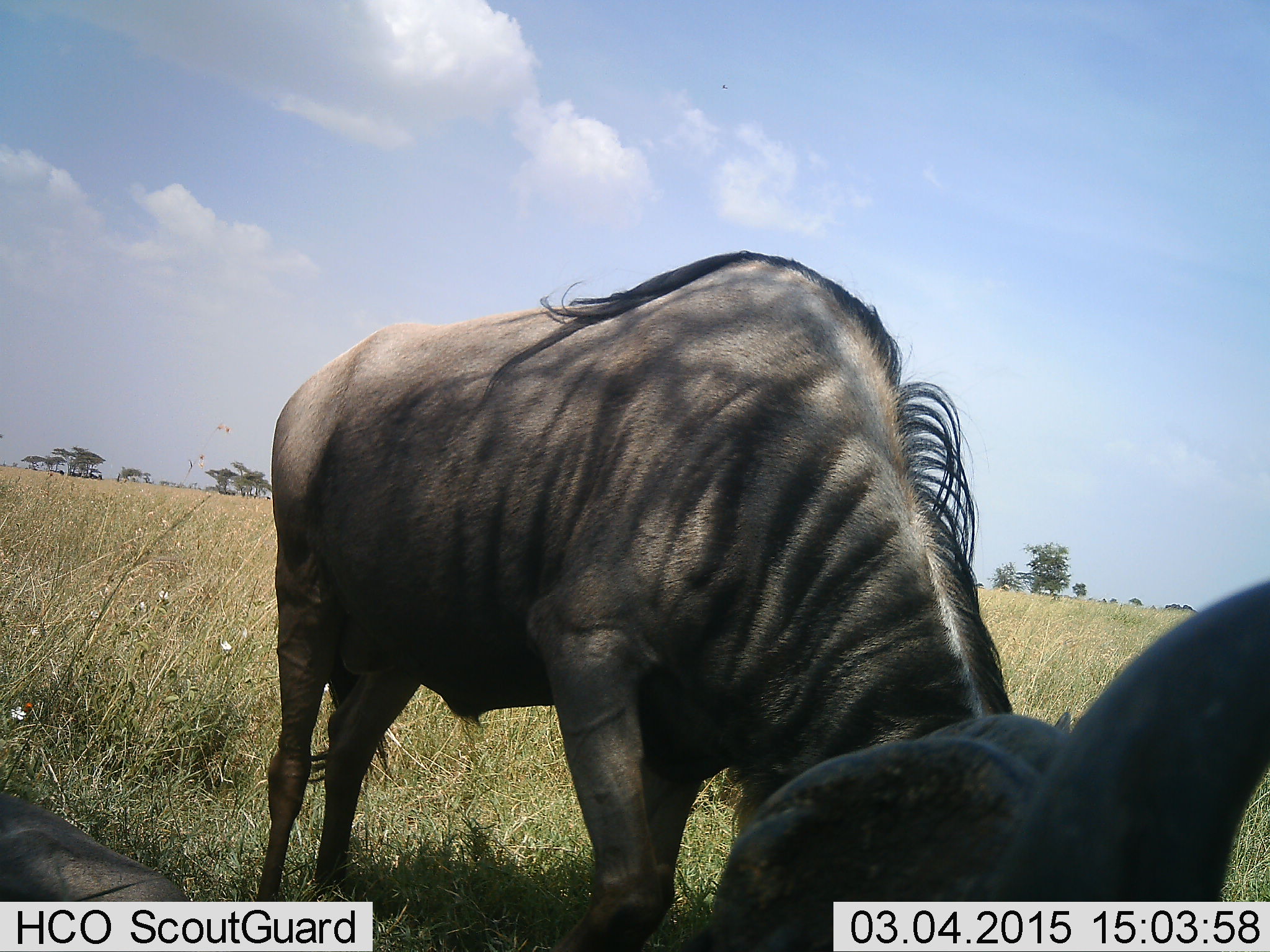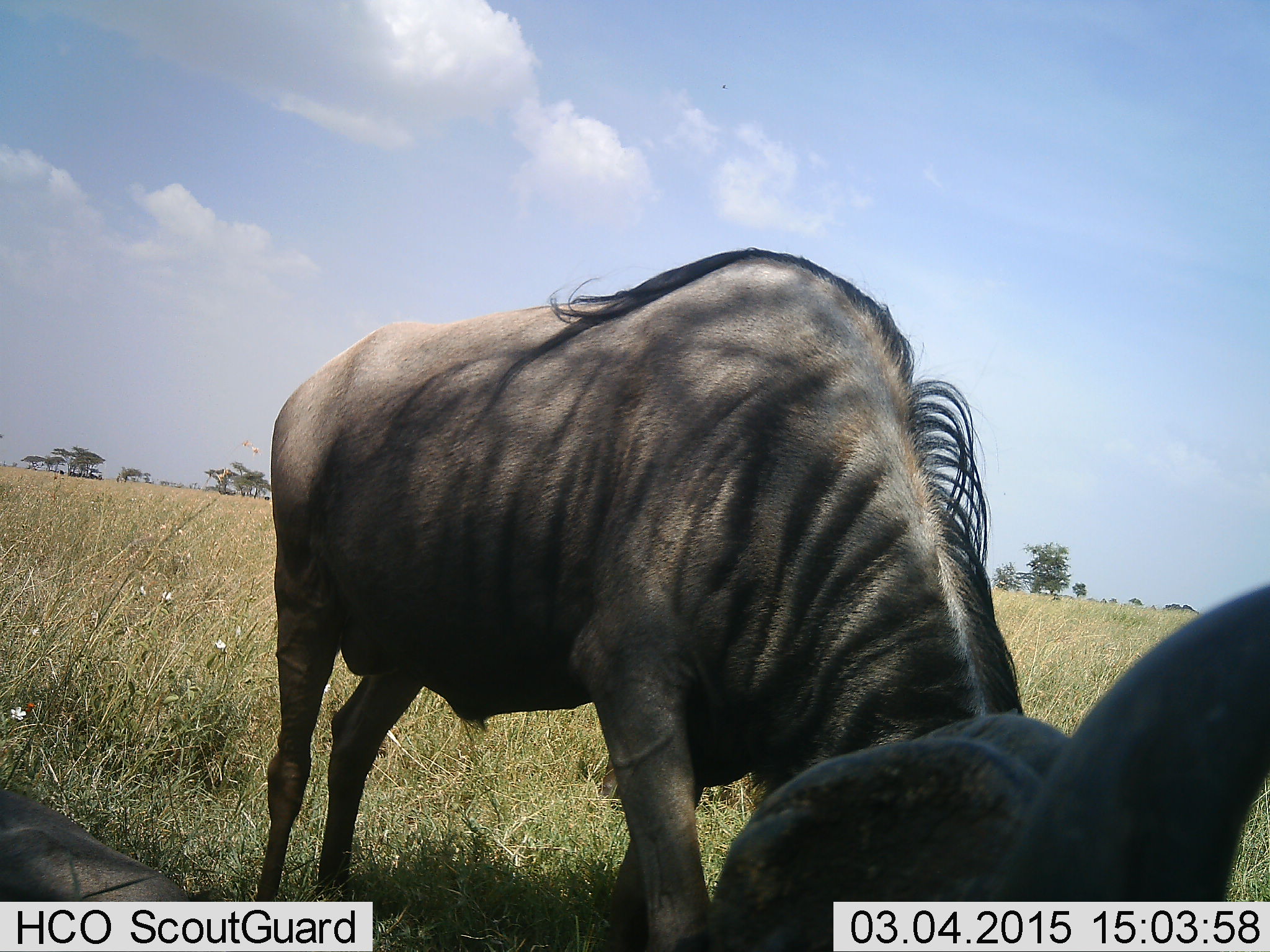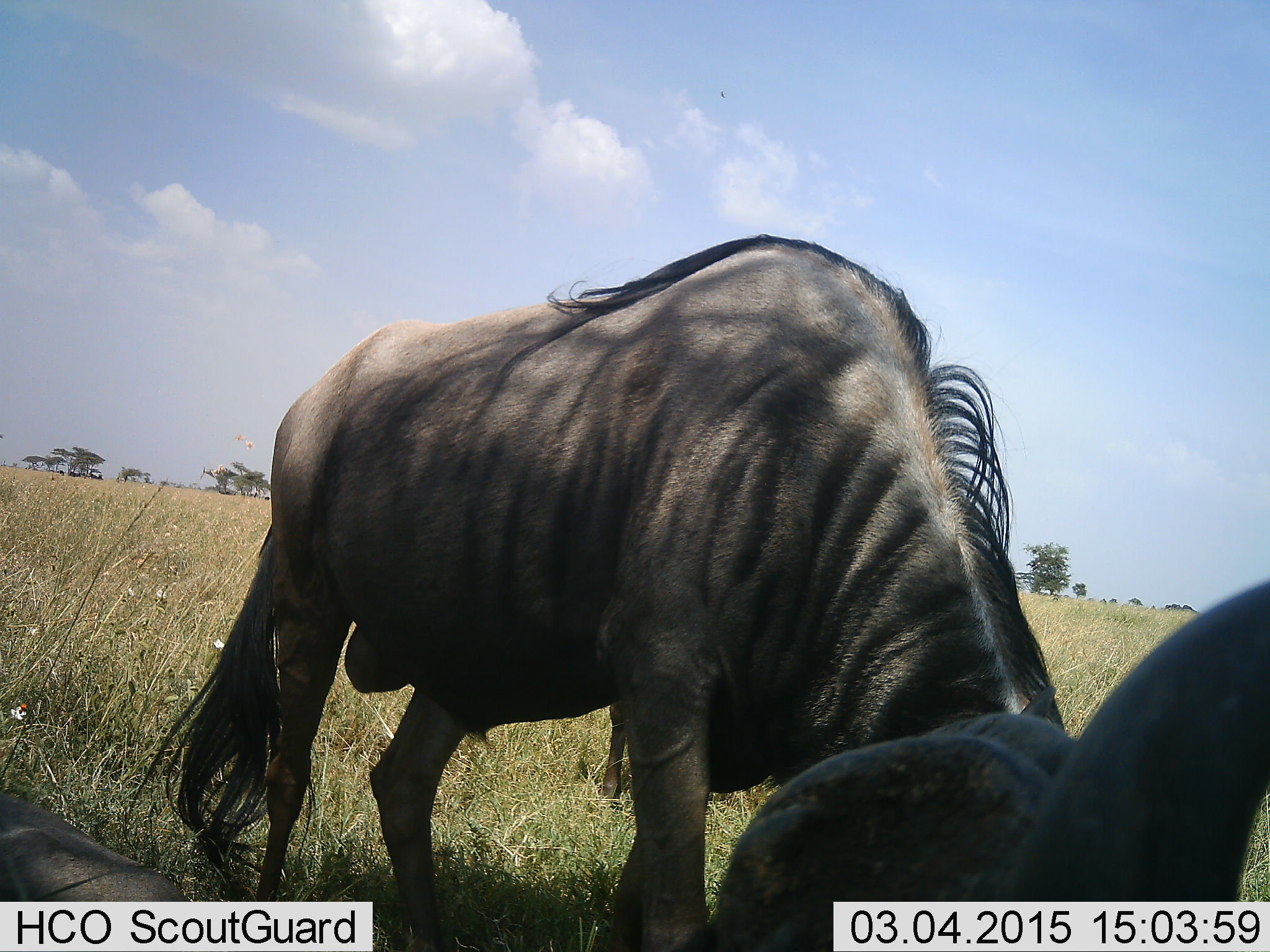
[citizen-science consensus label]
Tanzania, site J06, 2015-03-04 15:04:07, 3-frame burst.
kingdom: Animalia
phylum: Chordata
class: Mammalia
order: Artiodactyla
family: Bovidae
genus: Connochaetes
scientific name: Connochaetes taurinus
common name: blue wildebeest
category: wildebeest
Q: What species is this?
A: Wildebeest (blue wildebeest) (Connochaetes taurinus).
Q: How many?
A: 2.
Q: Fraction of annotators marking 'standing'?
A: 30%.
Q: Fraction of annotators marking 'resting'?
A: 40%.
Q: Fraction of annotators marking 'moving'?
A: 0%.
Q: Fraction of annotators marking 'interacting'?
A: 10%.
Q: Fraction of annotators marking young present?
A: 0%.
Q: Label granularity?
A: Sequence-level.